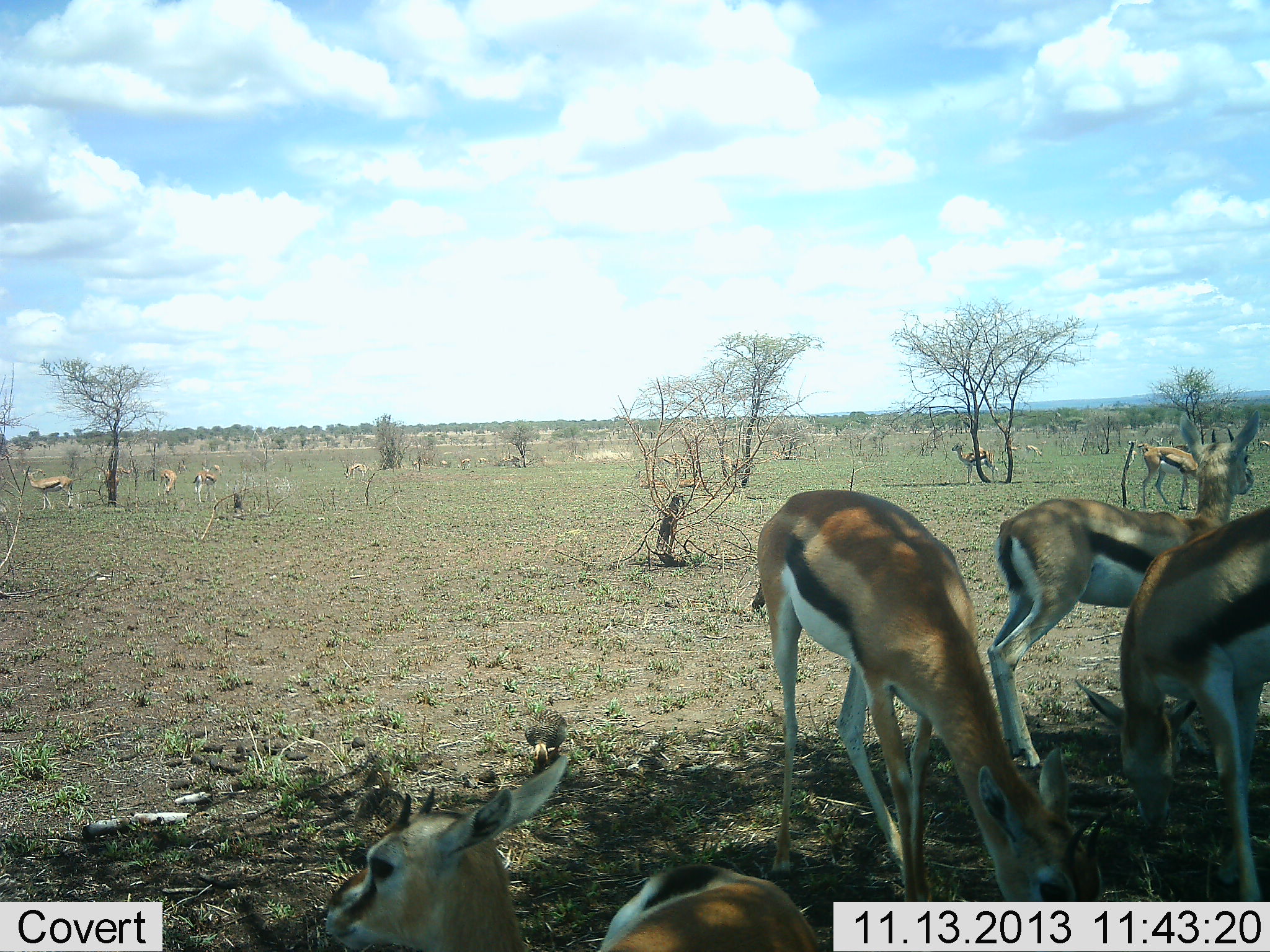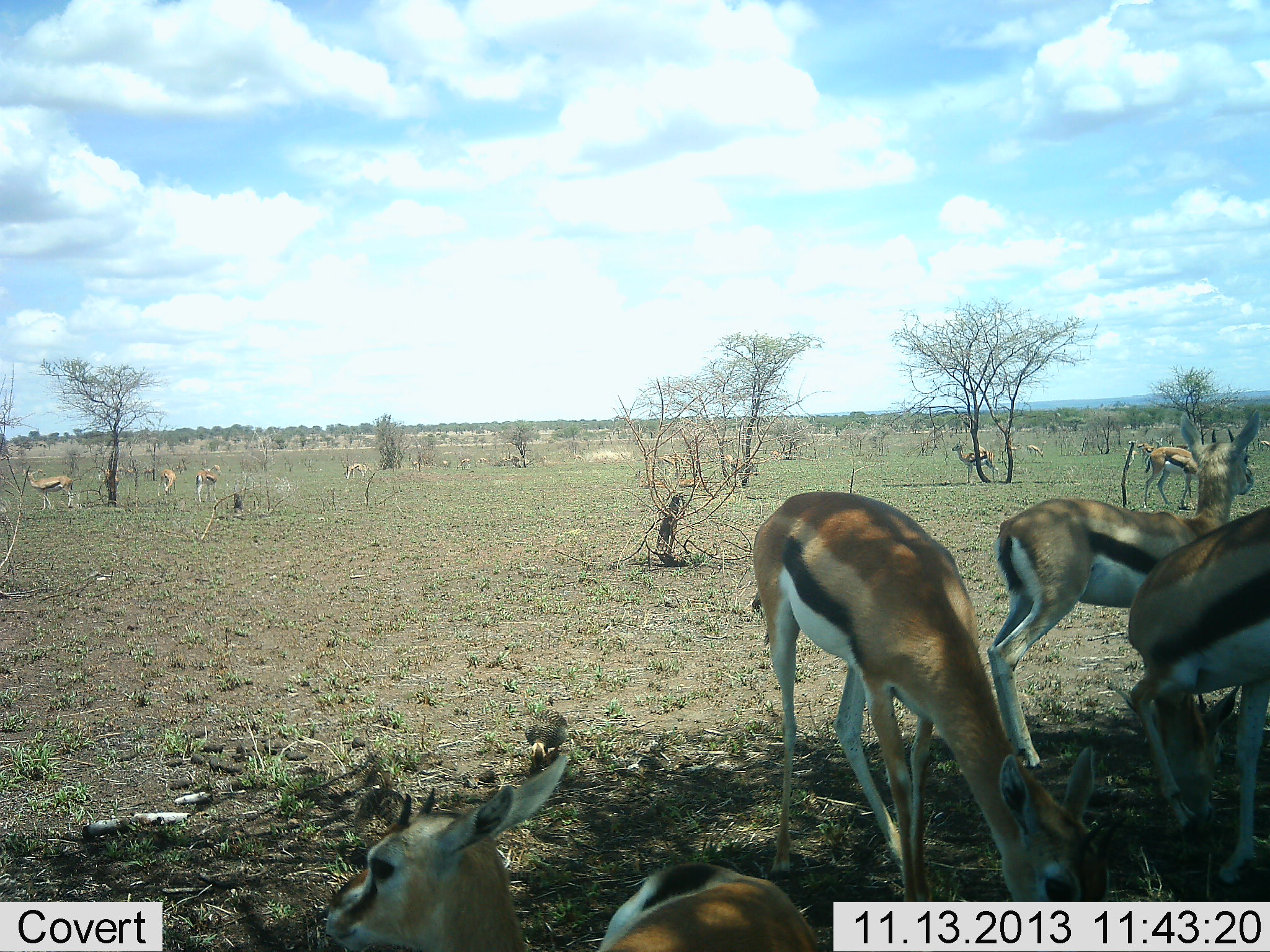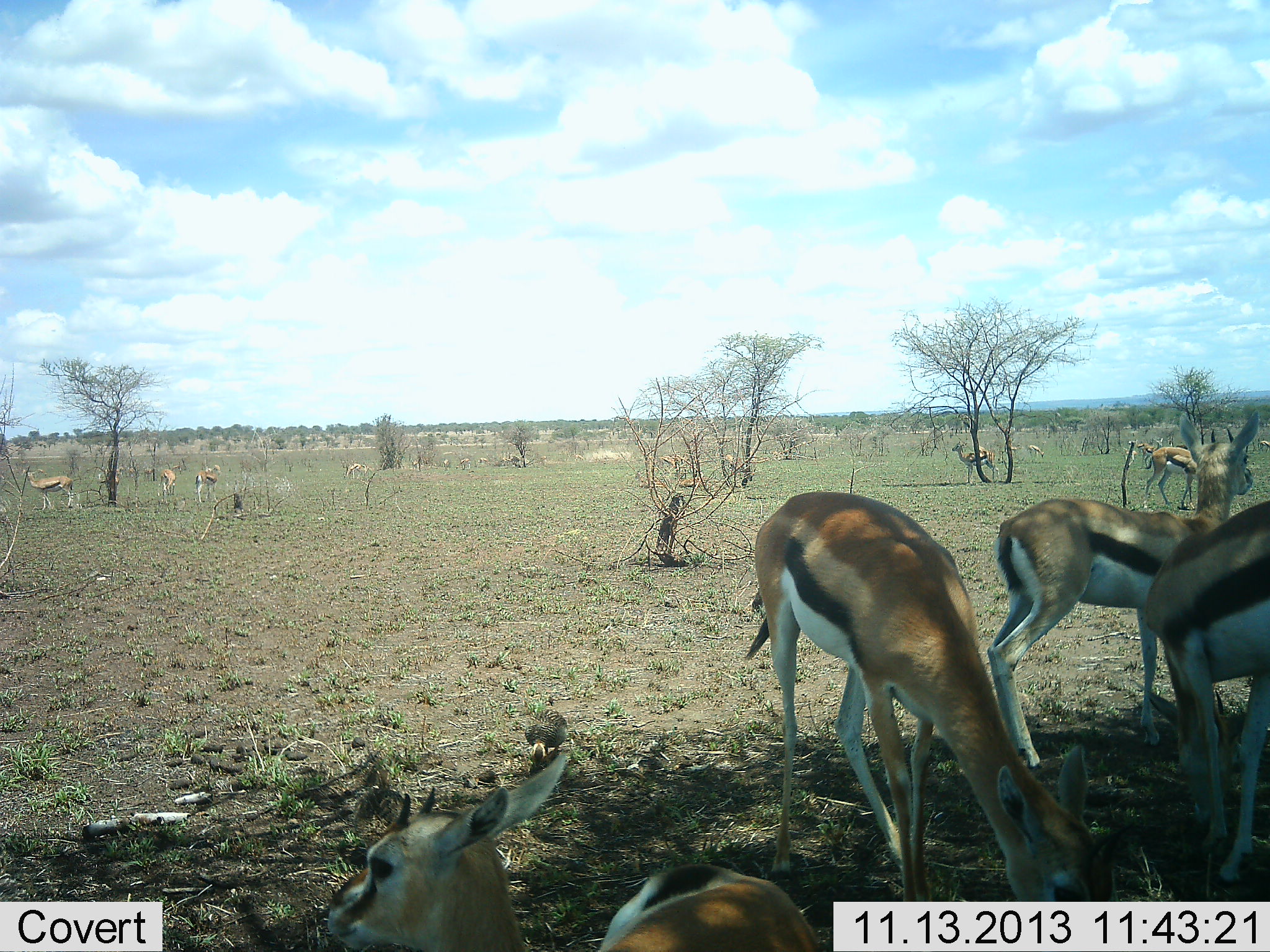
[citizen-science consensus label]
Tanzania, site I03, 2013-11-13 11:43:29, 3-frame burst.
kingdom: Animalia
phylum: Chordata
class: Mammalia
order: Artiodactyla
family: Bovidae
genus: Eudorcas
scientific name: Eudorcas thomsonii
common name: thomson's gazelle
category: gazellethomsons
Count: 11-50.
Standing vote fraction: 73%.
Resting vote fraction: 55%.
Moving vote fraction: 9%.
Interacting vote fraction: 18%.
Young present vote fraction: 0%.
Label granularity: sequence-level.